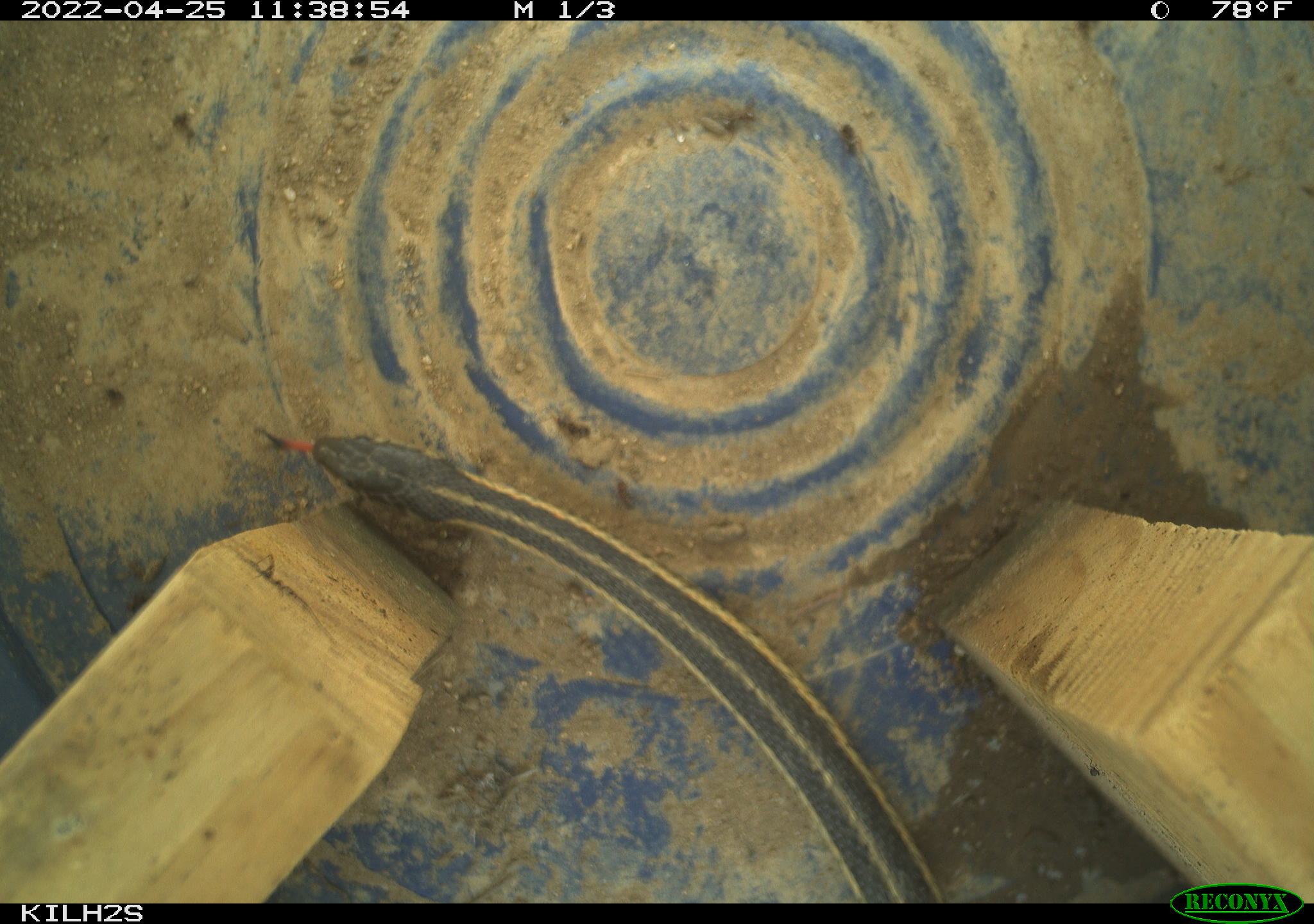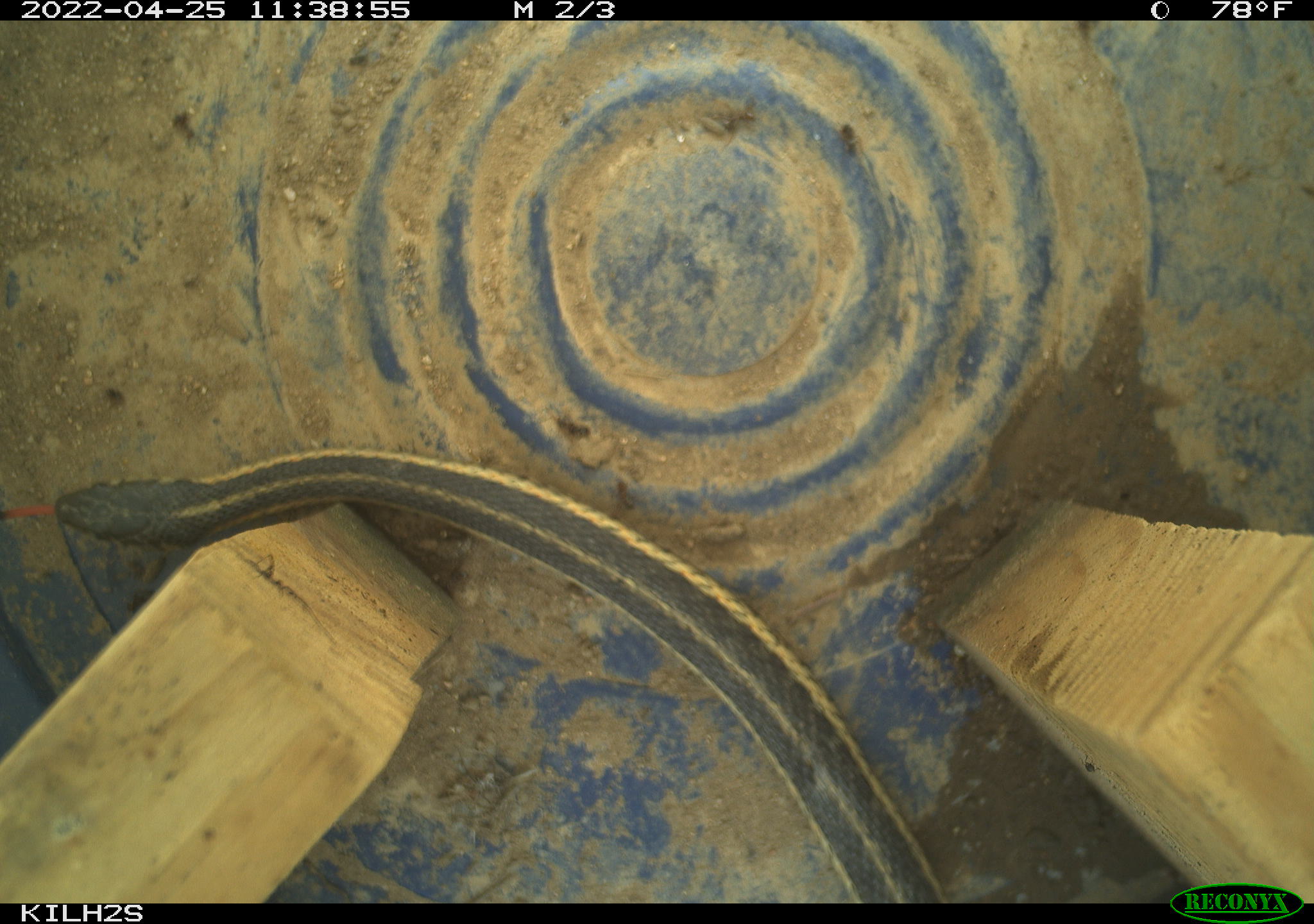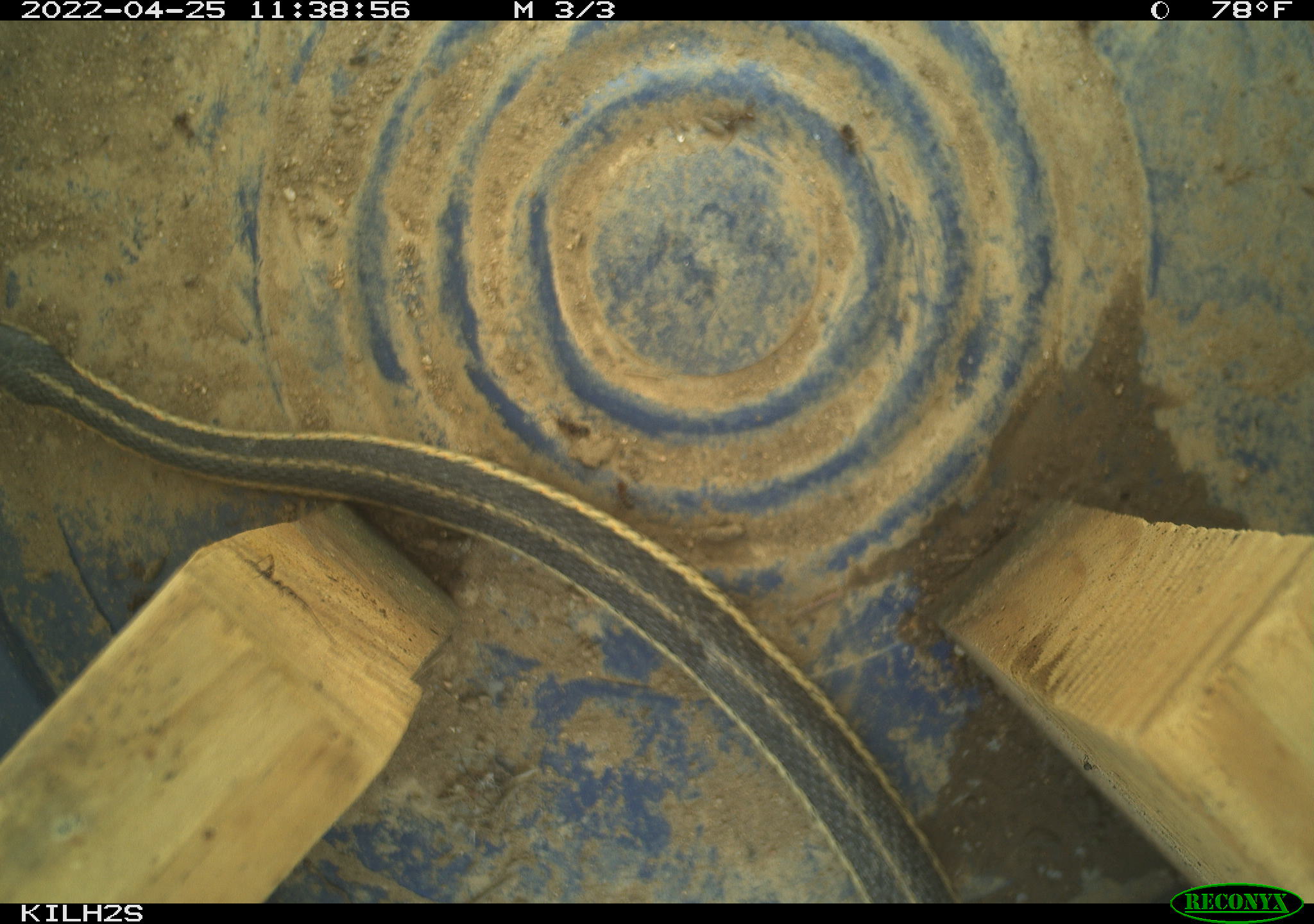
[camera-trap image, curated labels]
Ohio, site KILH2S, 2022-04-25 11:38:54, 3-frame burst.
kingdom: Animalia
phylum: Chordata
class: Reptilia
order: Squamata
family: Colubridae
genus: Thamnophis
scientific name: Thamnophis sirtalis sirtalis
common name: eastern gartersnake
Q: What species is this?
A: Eastern gartersnake (Thamnophis sirtalis sirtalis).